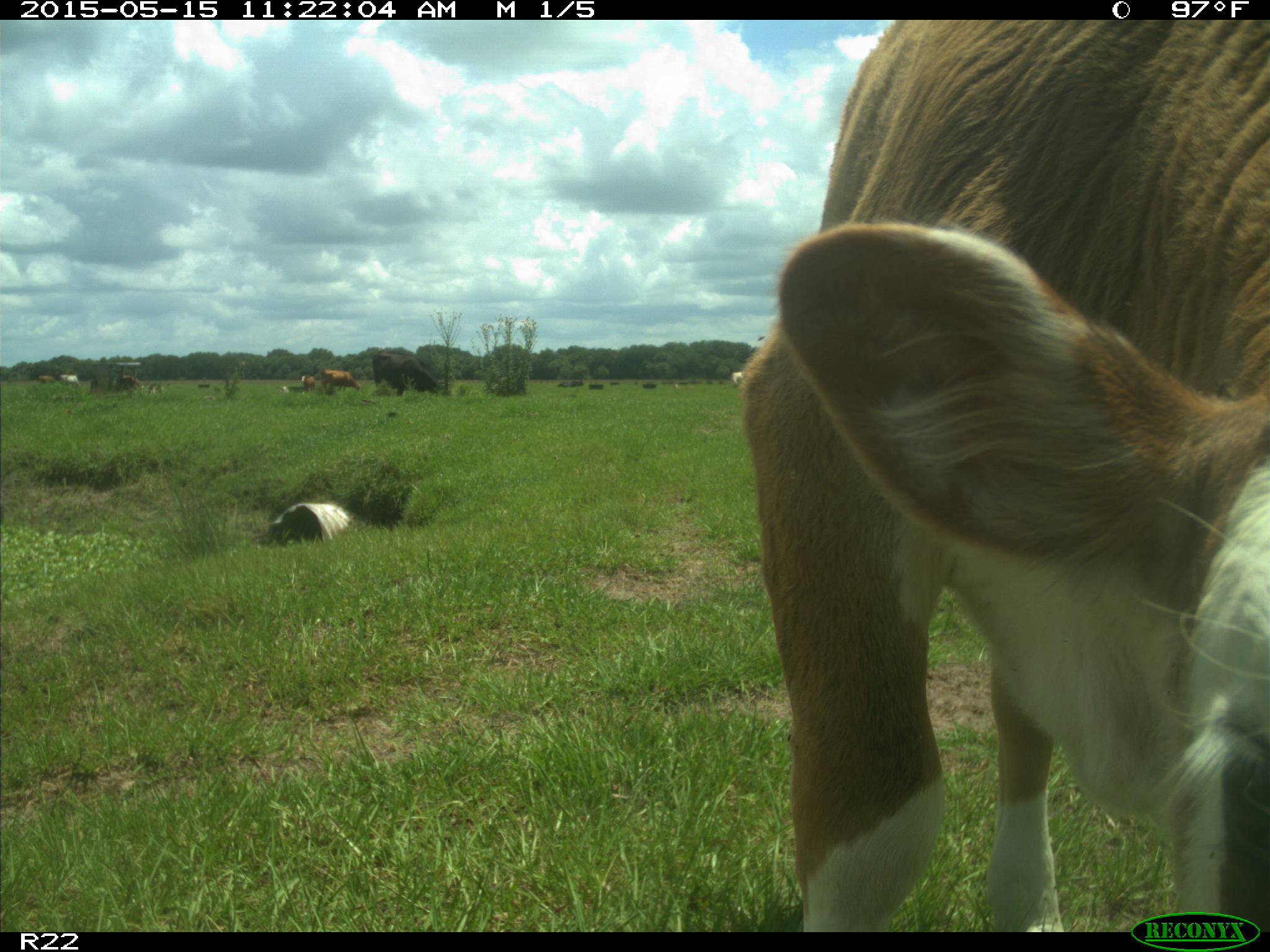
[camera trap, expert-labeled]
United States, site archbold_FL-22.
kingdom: Animalia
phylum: Chordata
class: Mammalia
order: Artiodactyla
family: Bovidae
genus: Bos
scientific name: Bos taurus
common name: domestic cow